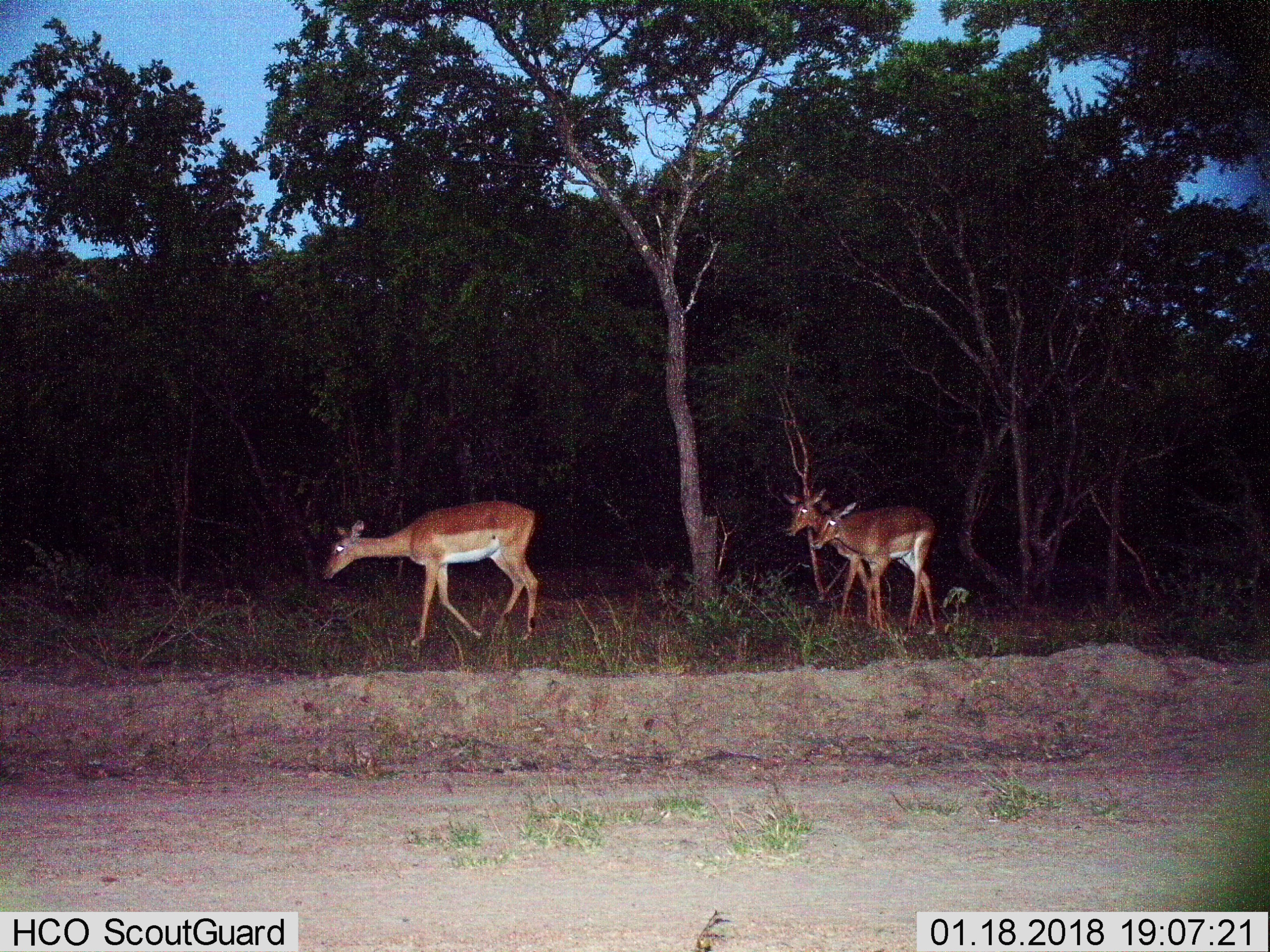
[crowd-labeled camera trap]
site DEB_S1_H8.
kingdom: Animalia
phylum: Chordata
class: Mammalia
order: Artiodactyla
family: Bovidae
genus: Aepyceros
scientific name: Aepyceros melampus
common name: impala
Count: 3.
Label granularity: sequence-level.